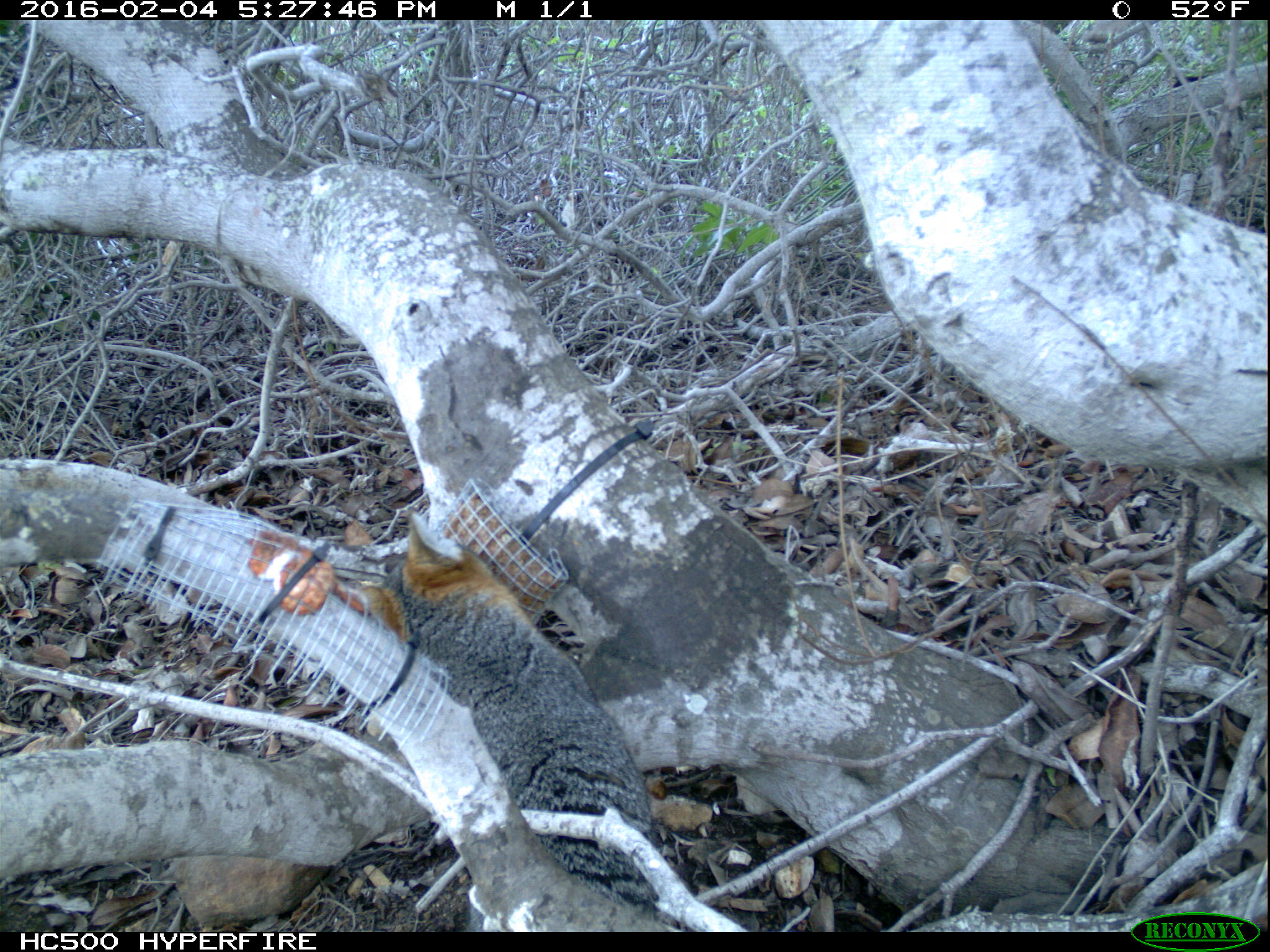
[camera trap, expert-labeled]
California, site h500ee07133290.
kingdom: Animalia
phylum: Chordata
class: Mammalia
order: Carnivora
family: Canidae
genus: Urocyon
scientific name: Urocyon littoralis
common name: island fox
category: fox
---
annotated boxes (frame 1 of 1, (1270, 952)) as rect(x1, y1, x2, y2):
fox: rect(340, 511, 678, 932)